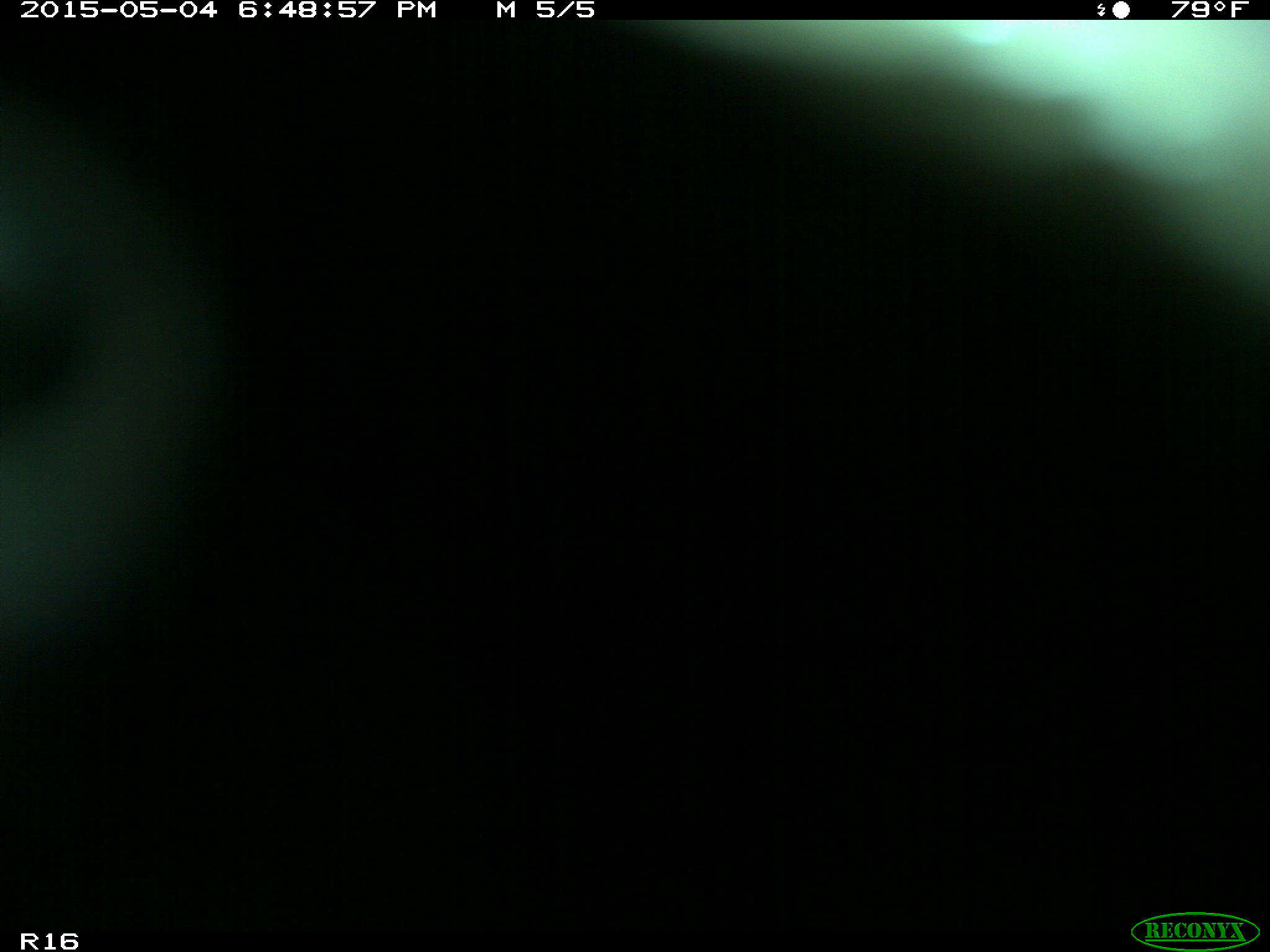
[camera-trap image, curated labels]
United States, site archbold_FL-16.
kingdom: Animalia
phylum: Chordata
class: Mammalia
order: Artiodactyla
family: Bovidae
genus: Bos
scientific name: Bos taurus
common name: domestic cow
Bos taurus (domestic cow).